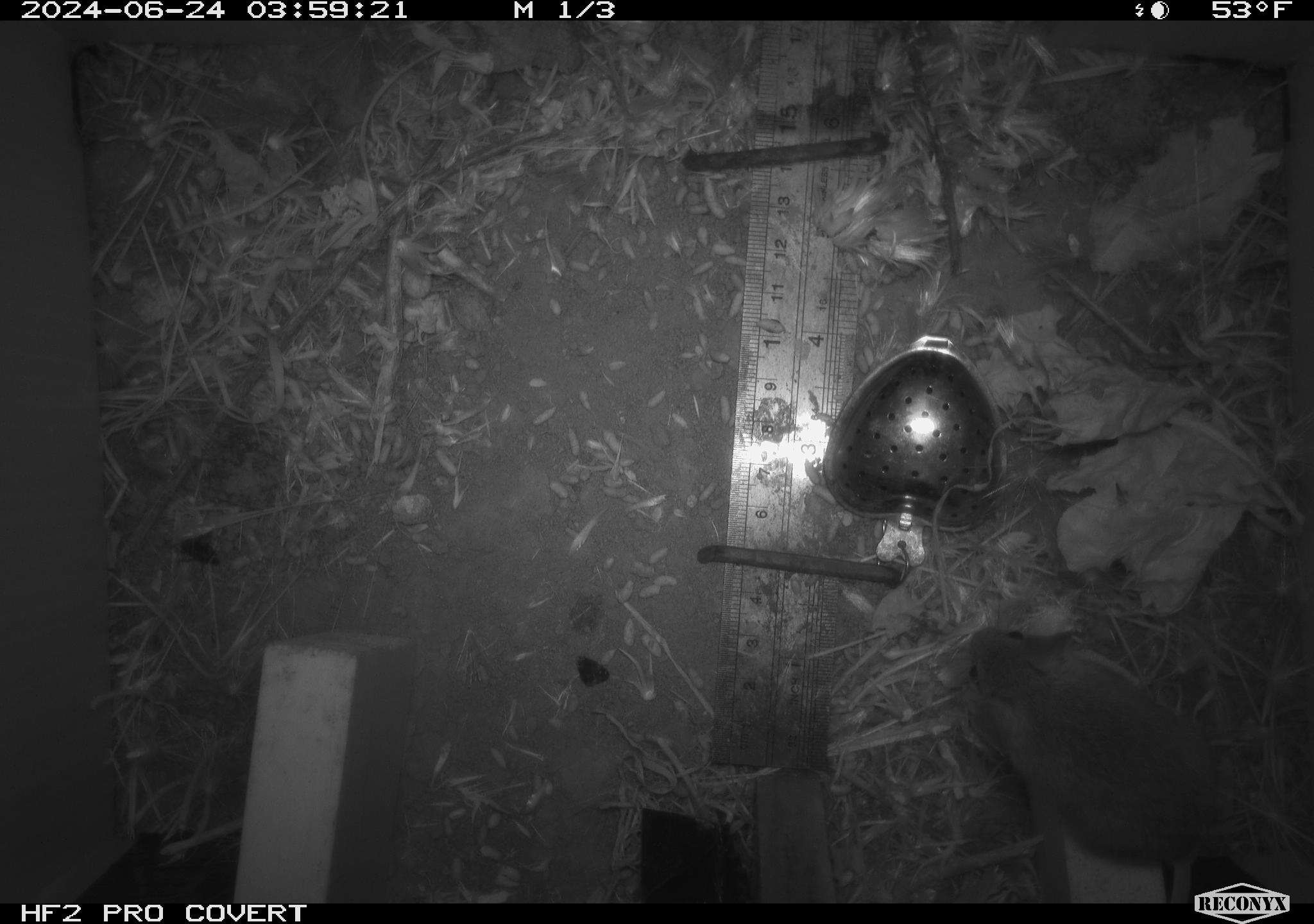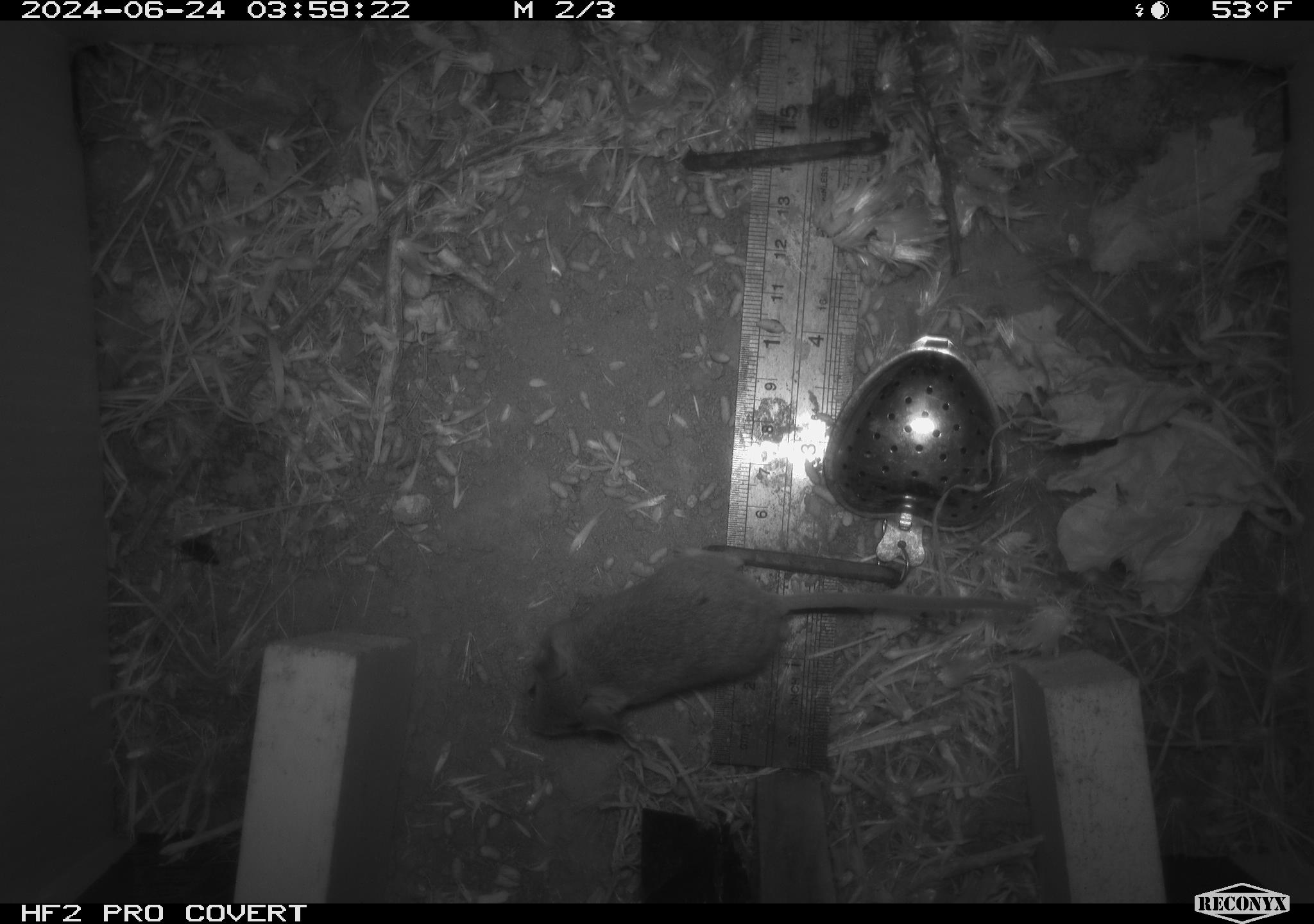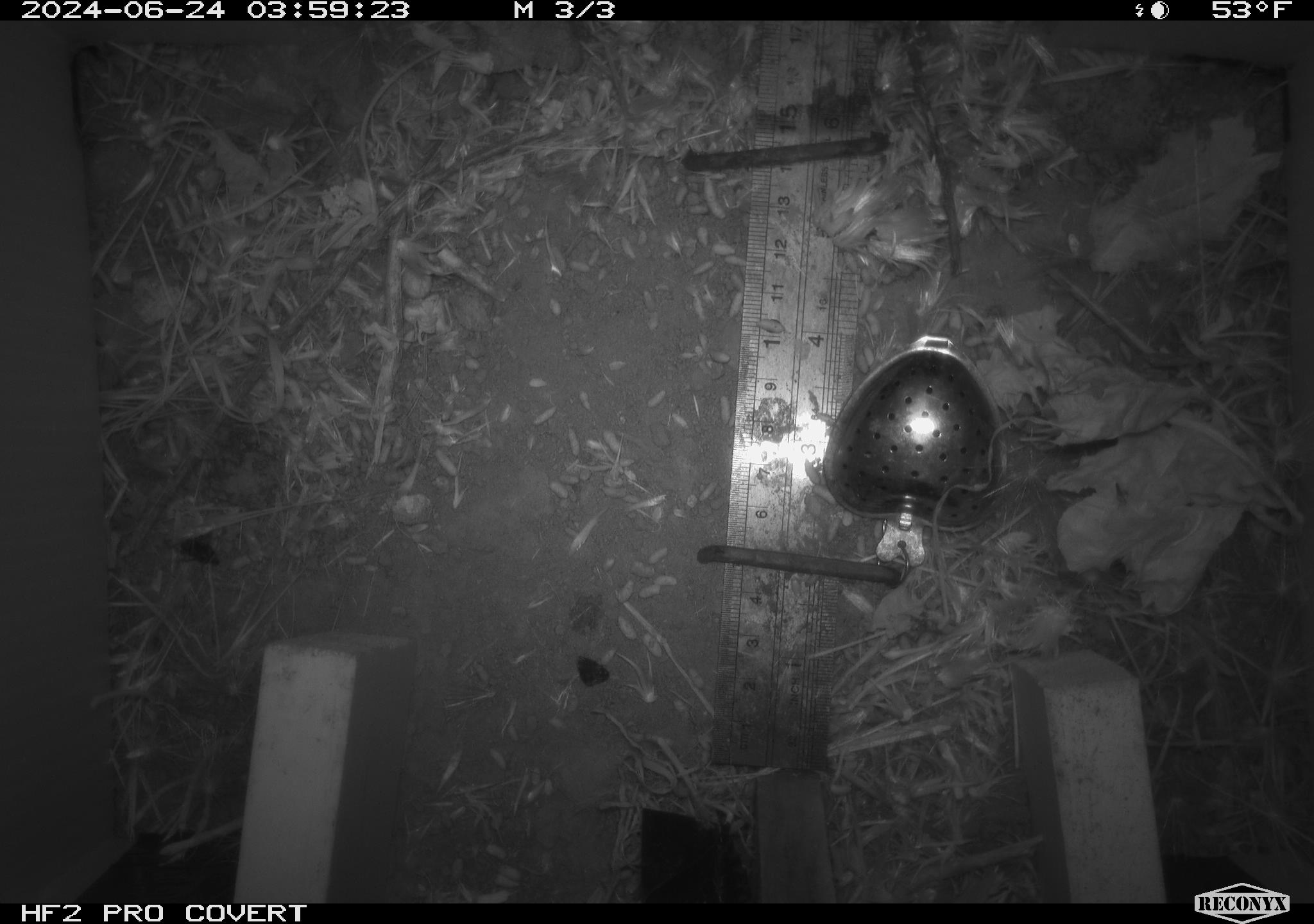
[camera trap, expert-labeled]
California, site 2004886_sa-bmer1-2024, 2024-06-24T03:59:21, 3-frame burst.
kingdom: Animalia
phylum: Chordata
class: Mammalia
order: Rodentia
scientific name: Rodentia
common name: mouse species